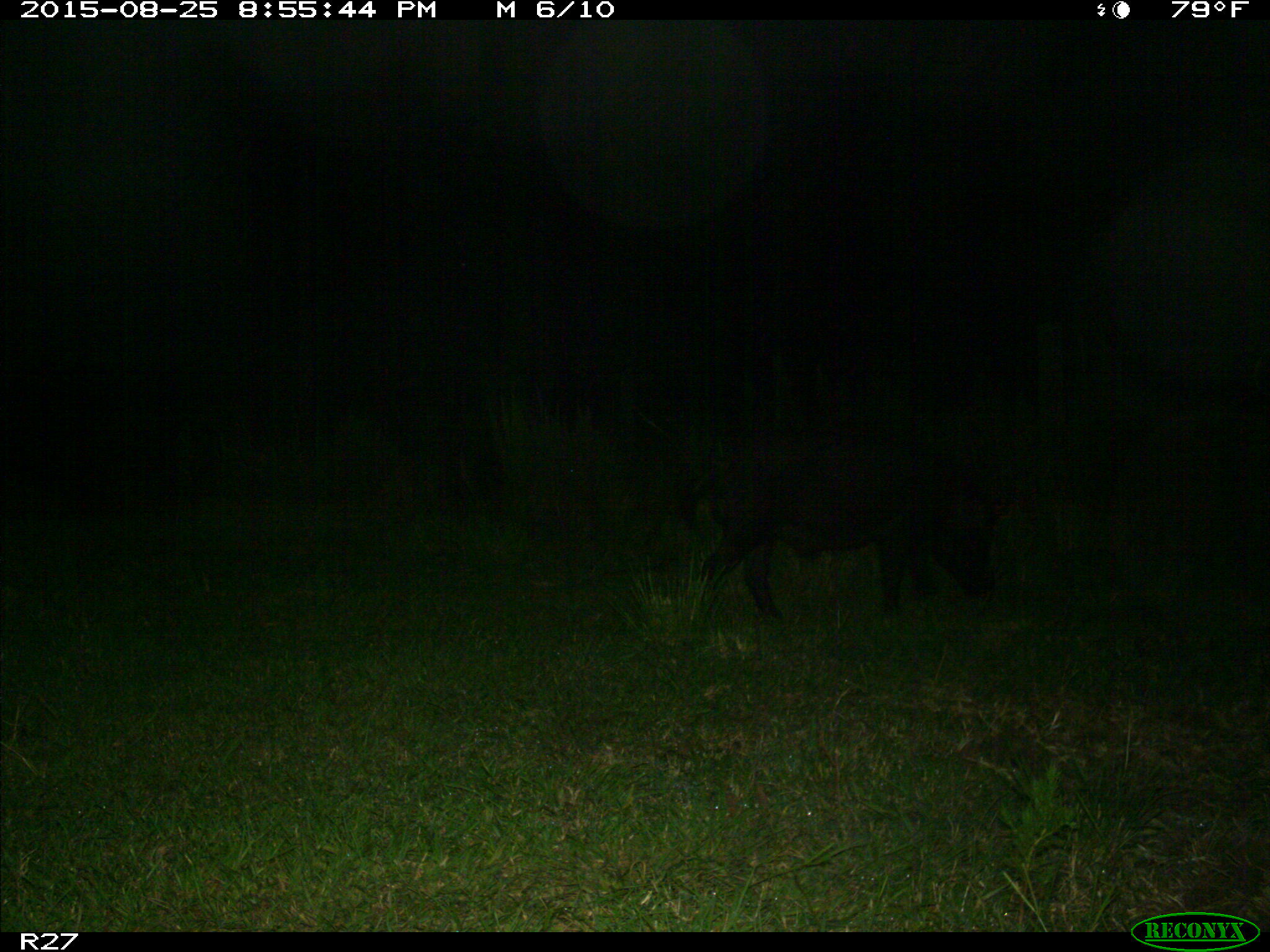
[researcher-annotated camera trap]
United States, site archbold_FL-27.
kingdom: Animalia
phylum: Chordata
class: Mammalia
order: Artiodactyla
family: Suidae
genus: Sus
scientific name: Sus scrofa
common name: wild boar